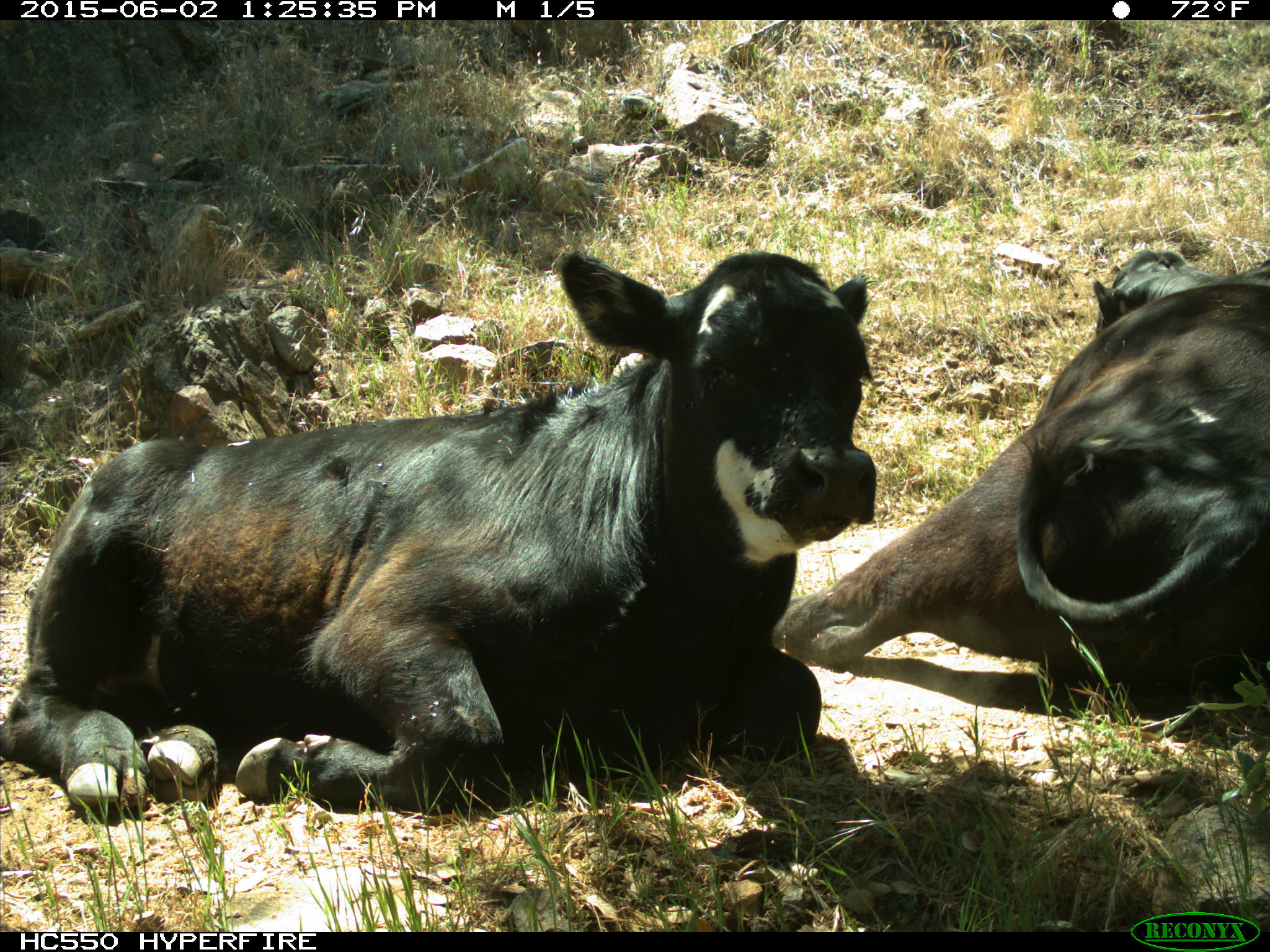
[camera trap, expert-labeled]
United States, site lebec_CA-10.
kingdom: Animalia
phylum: Chordata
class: Mammalia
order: Artiodactyla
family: Bovidae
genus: Bos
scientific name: Bos taurus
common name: domestic cow